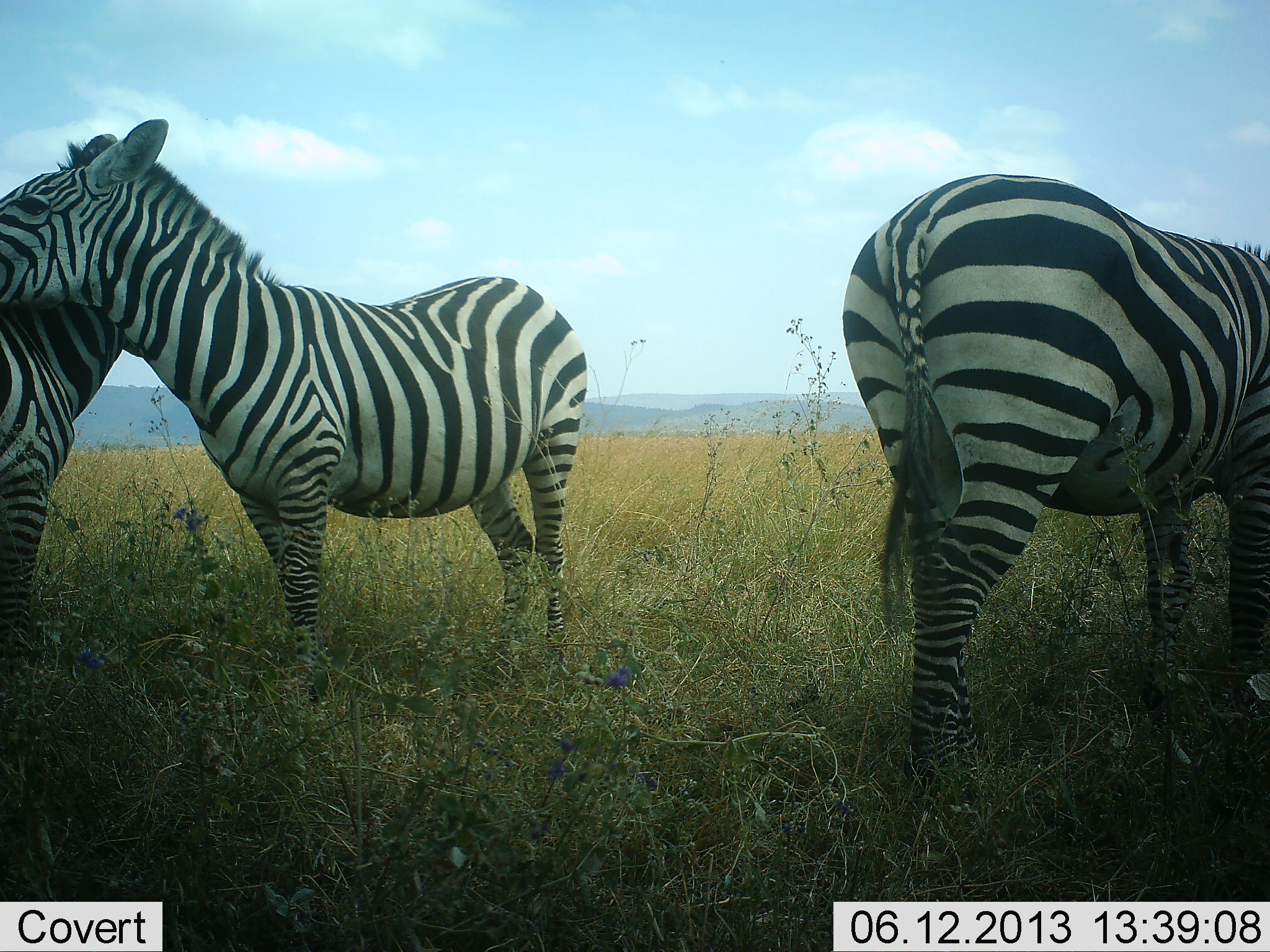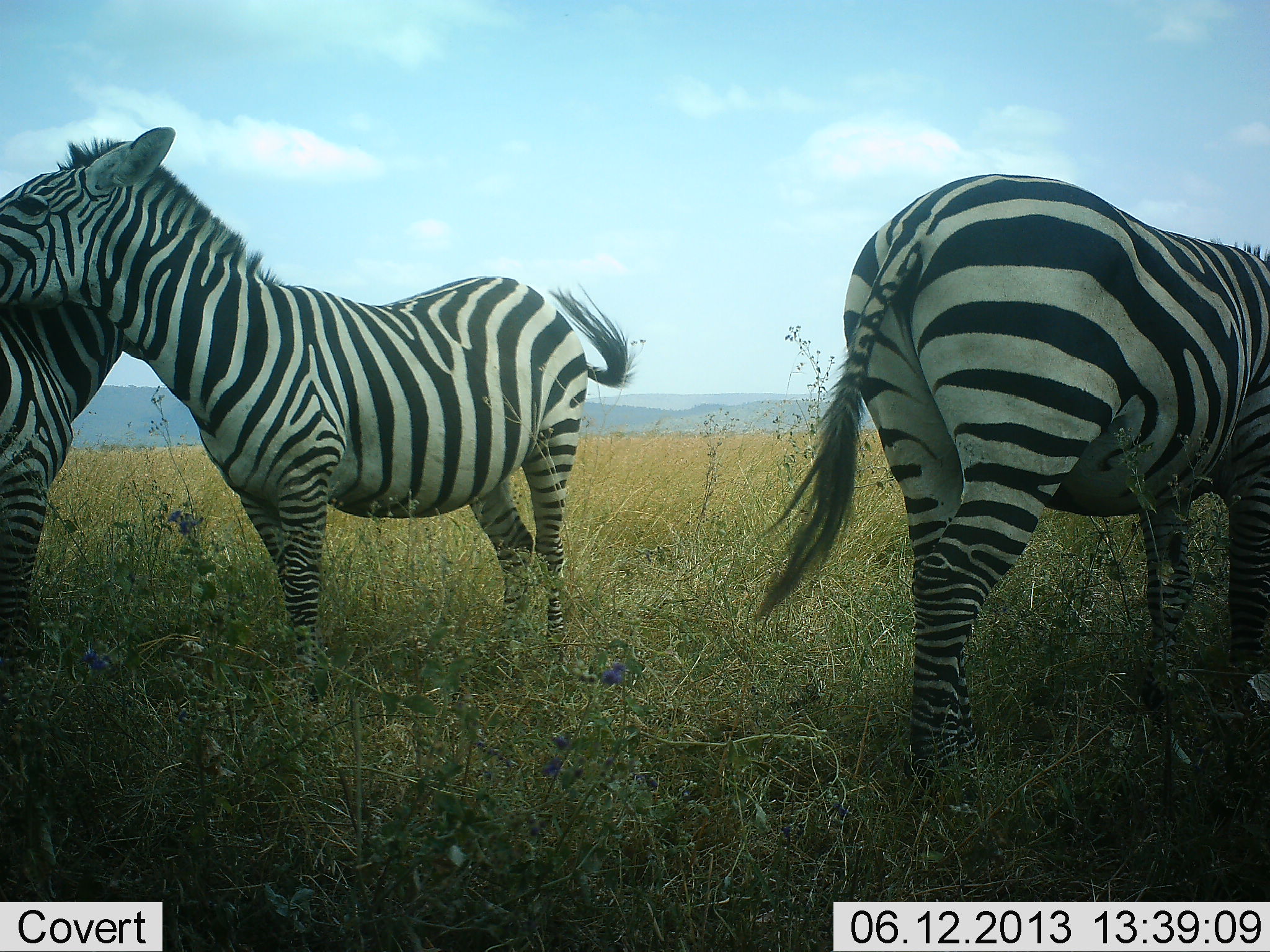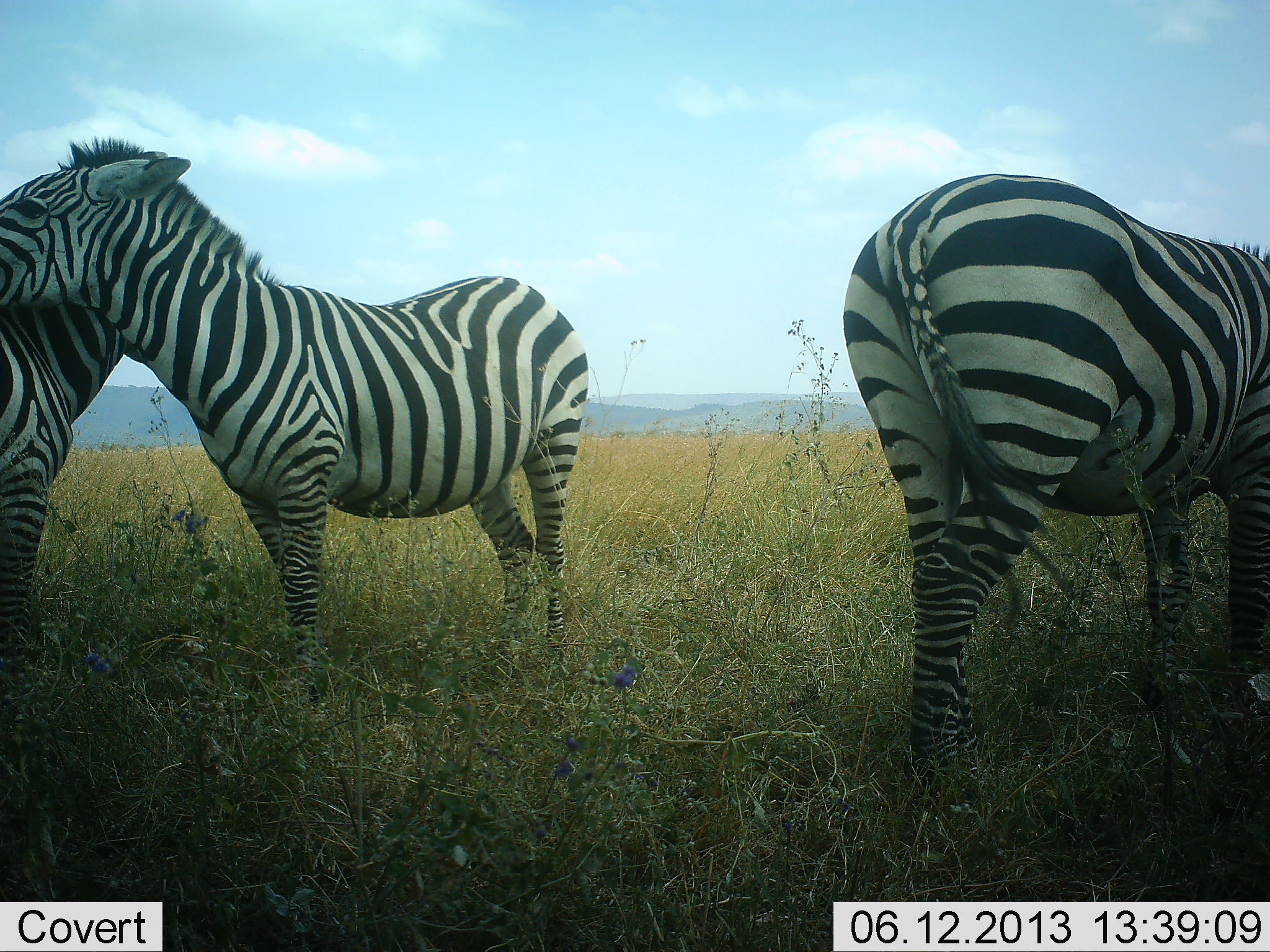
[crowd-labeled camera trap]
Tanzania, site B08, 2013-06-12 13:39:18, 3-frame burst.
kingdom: Animalia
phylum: Chordata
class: Mammalia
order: Perissodactyla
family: Equidae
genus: Equus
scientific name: Equus quagga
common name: plains zebra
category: zebra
Zebra (plains zebra) (Equus quagga), count 3. Behavior (volunteer vote fractions): standing 91%, resting 0%, moving 4%, interacting 48%. Young present (vote fraction): 0%. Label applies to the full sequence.